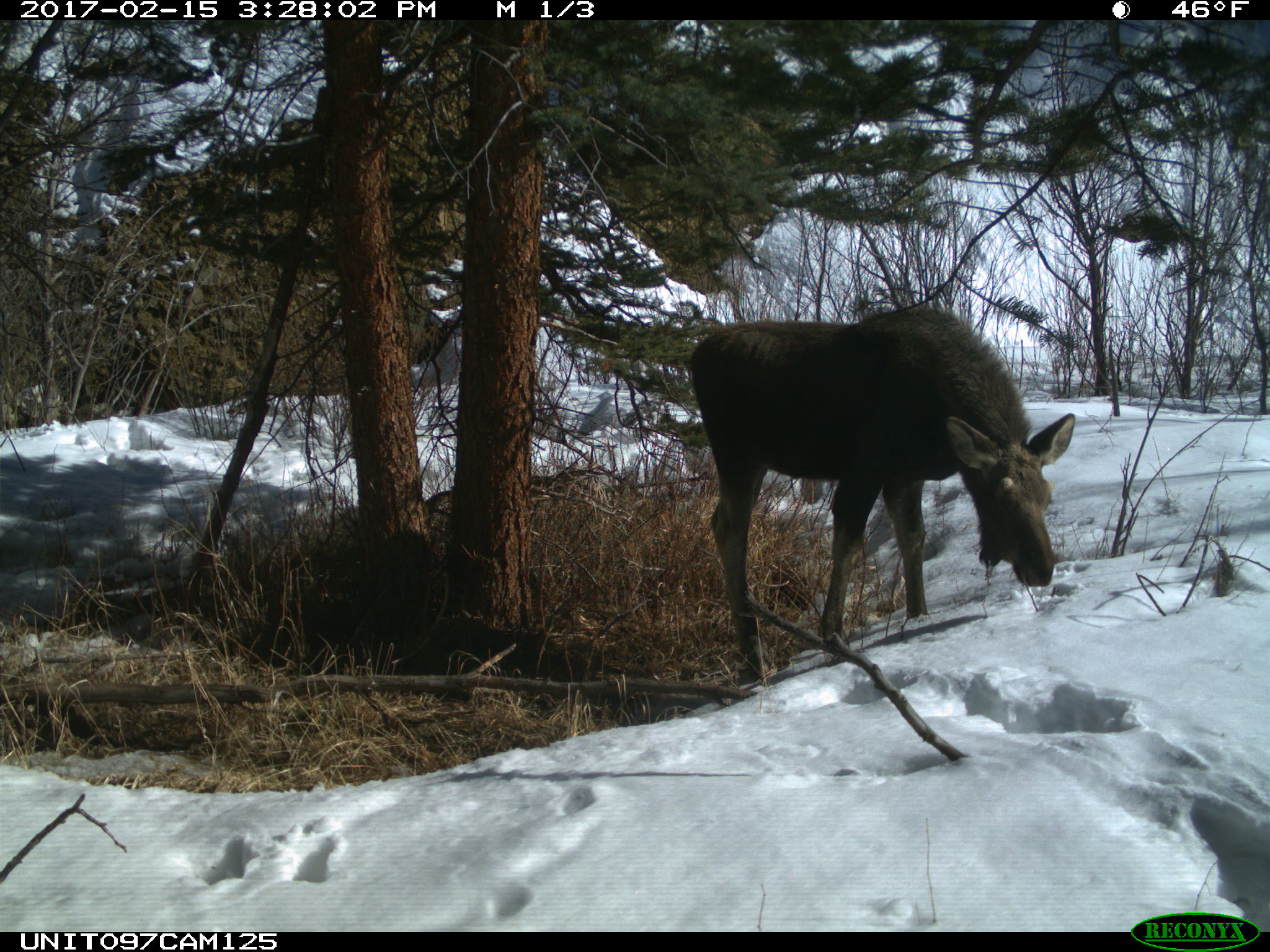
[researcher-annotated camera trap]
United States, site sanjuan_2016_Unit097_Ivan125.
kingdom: Animalia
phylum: Chordata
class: Mammalia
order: Artiodactyla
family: Cervidae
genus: Alces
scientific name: Alces alces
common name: moose